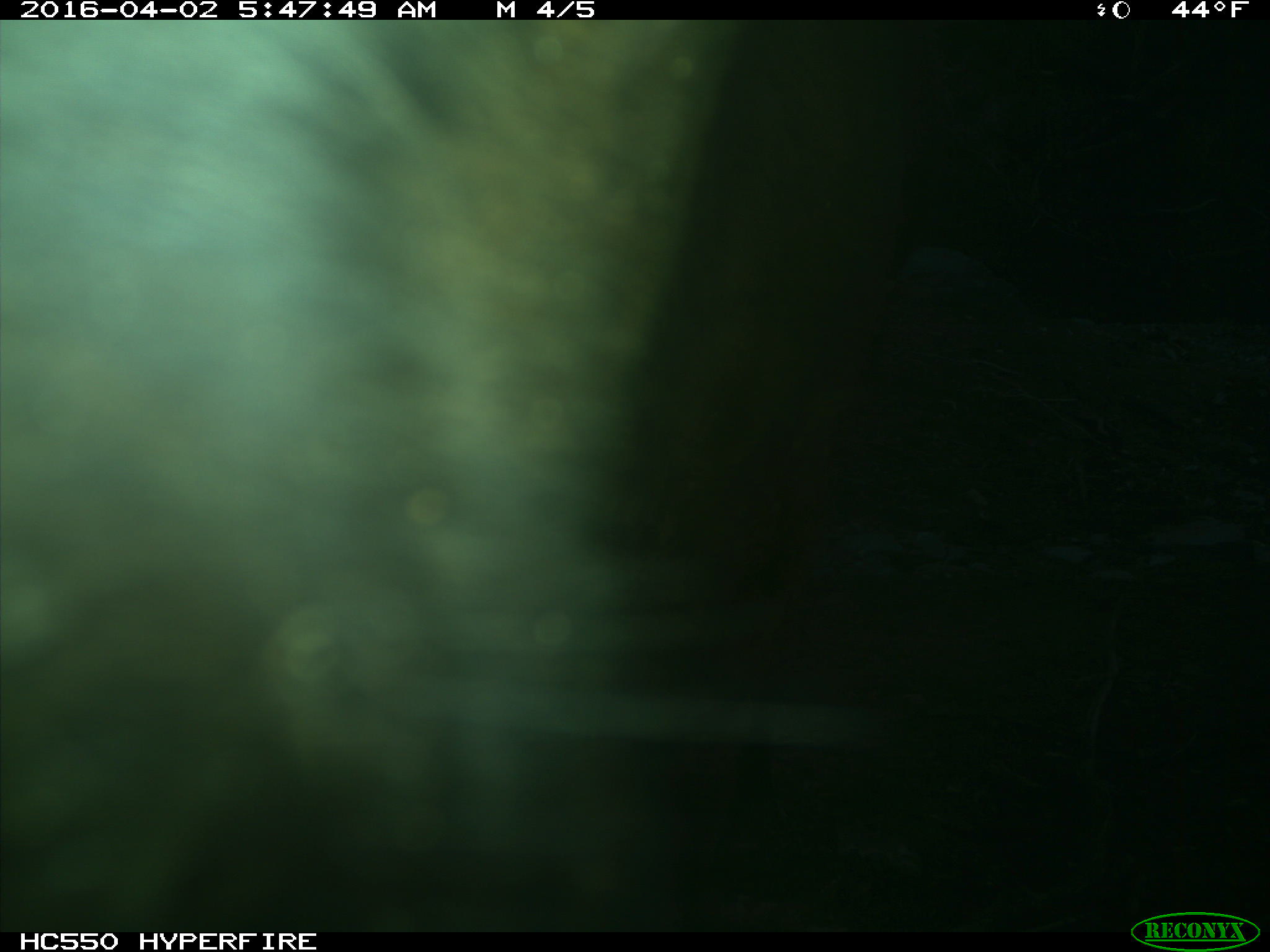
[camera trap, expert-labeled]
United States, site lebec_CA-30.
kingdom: Animalia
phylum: Chordata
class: Mammalia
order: Artiodactyla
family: Bovidae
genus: Bos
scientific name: Bos taurus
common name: domestic cow